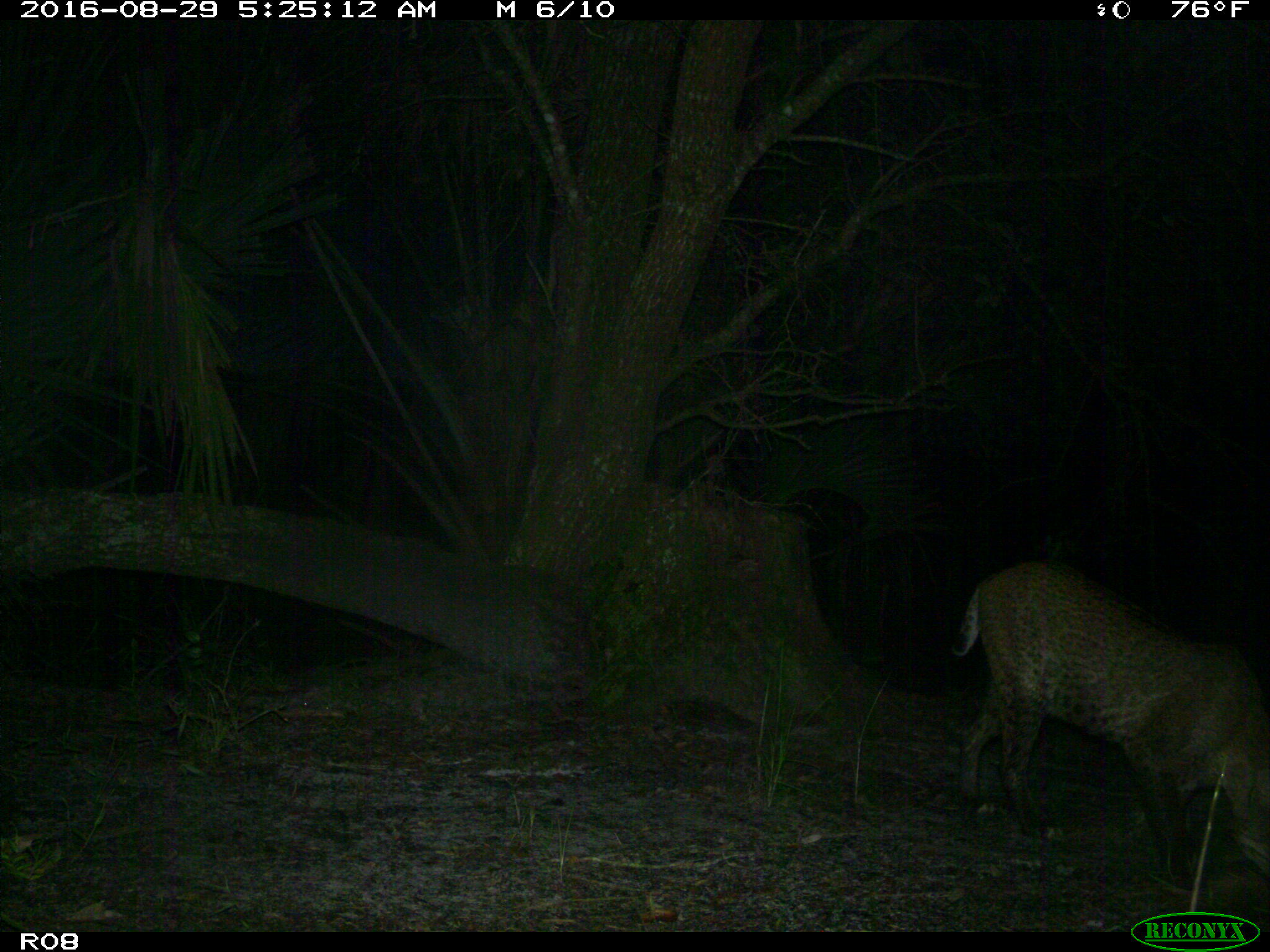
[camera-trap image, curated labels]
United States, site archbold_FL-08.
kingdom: Animalia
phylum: Chordata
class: Mammalia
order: Carnivora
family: Felidae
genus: Lynx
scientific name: Lynx rufus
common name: bobcat